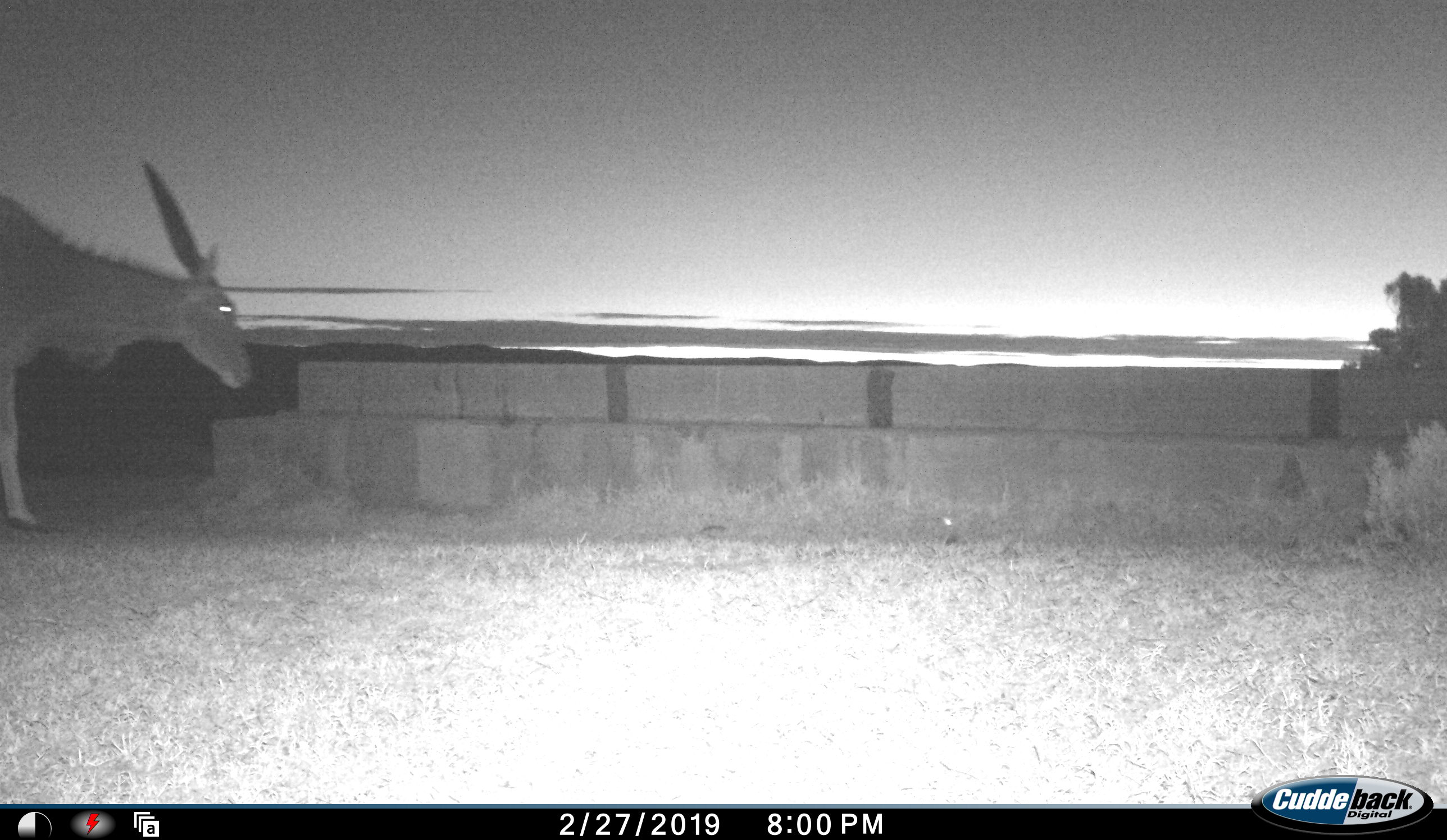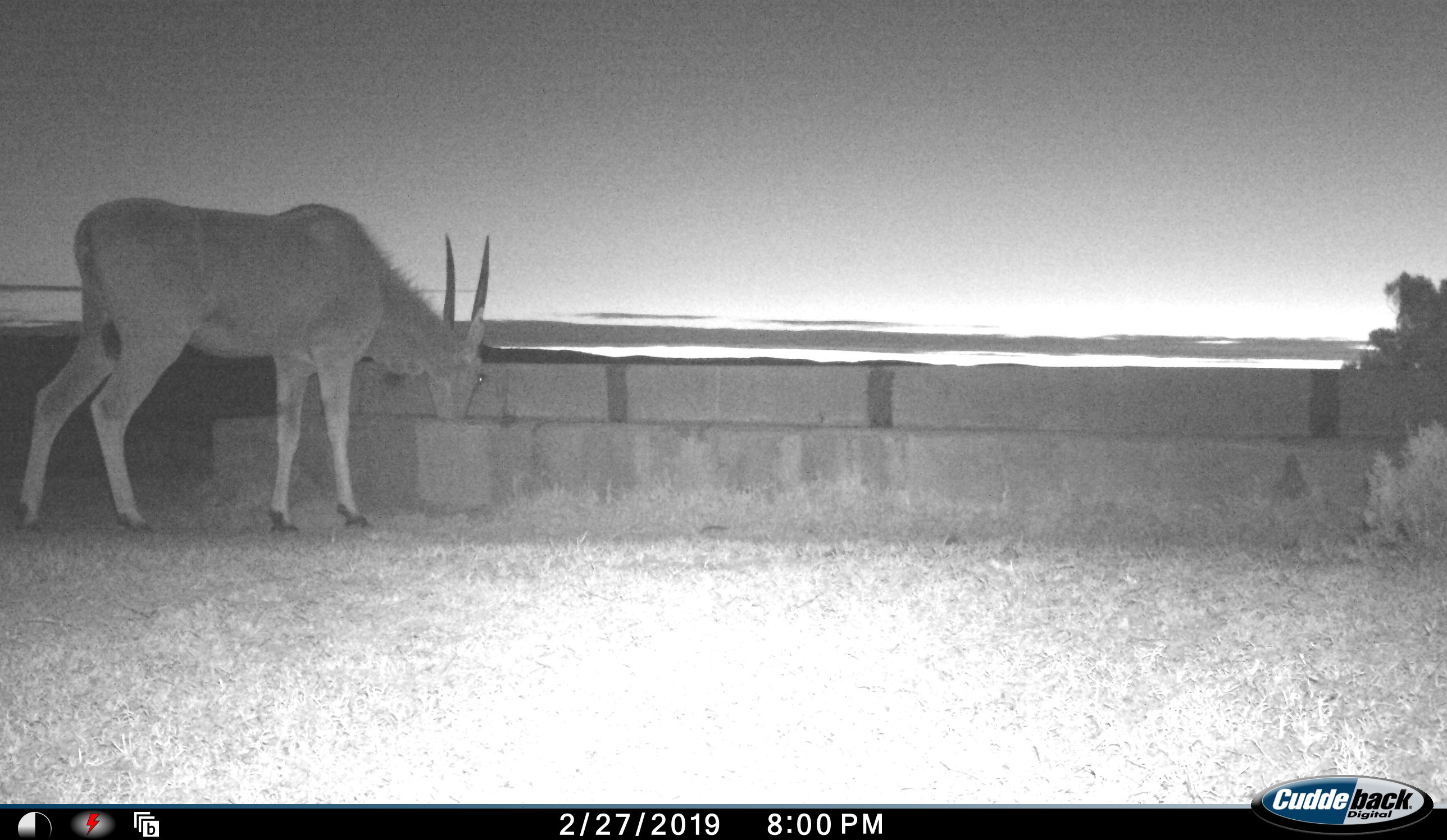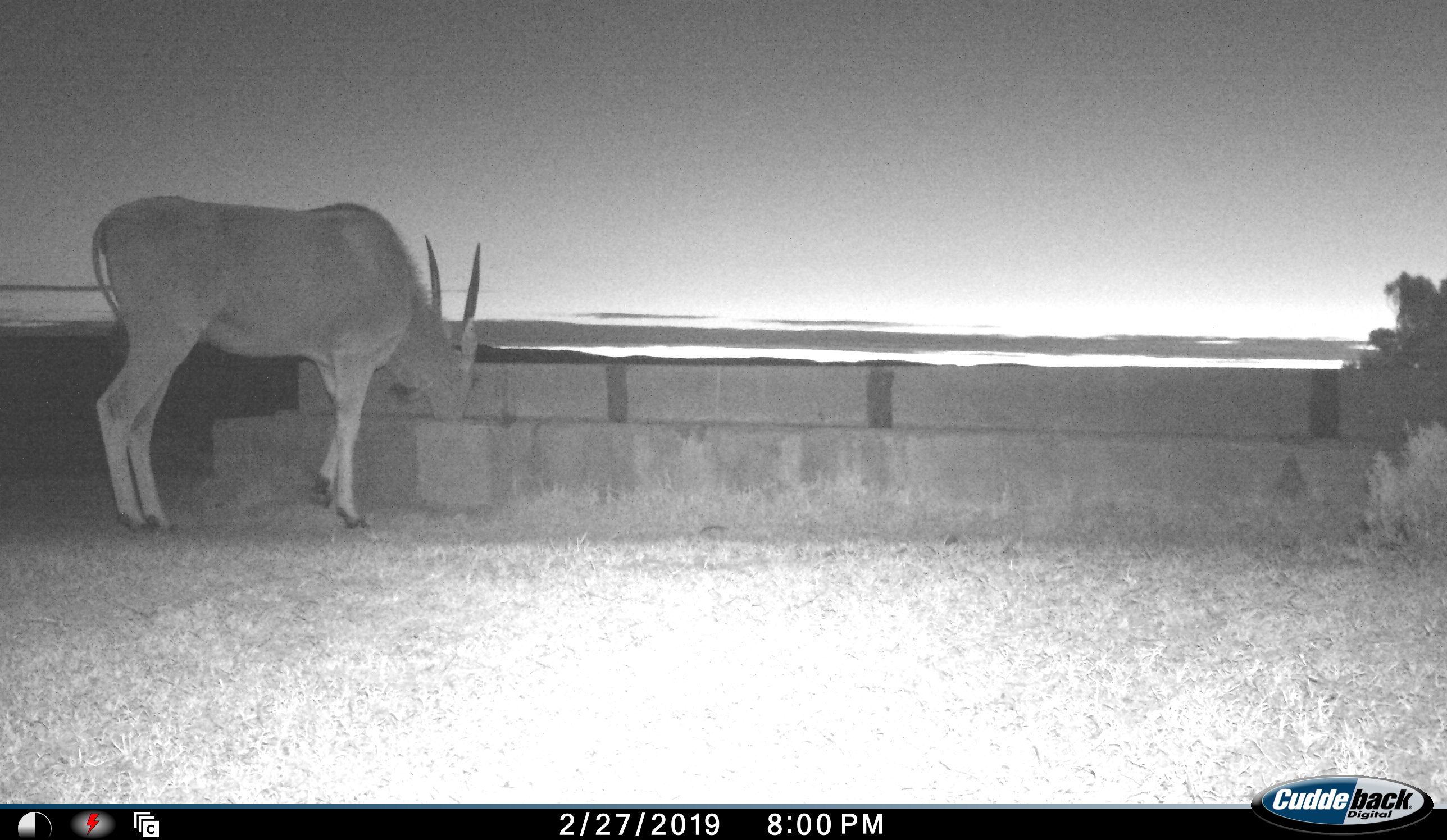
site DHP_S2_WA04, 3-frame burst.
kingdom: Animalia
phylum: Chordata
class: Mammalia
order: Artiodactyla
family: Bovidae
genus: Tragelaphus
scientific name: Tragelaphus oryx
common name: eland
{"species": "eland (Tragelaphus oryx)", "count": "1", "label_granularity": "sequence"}